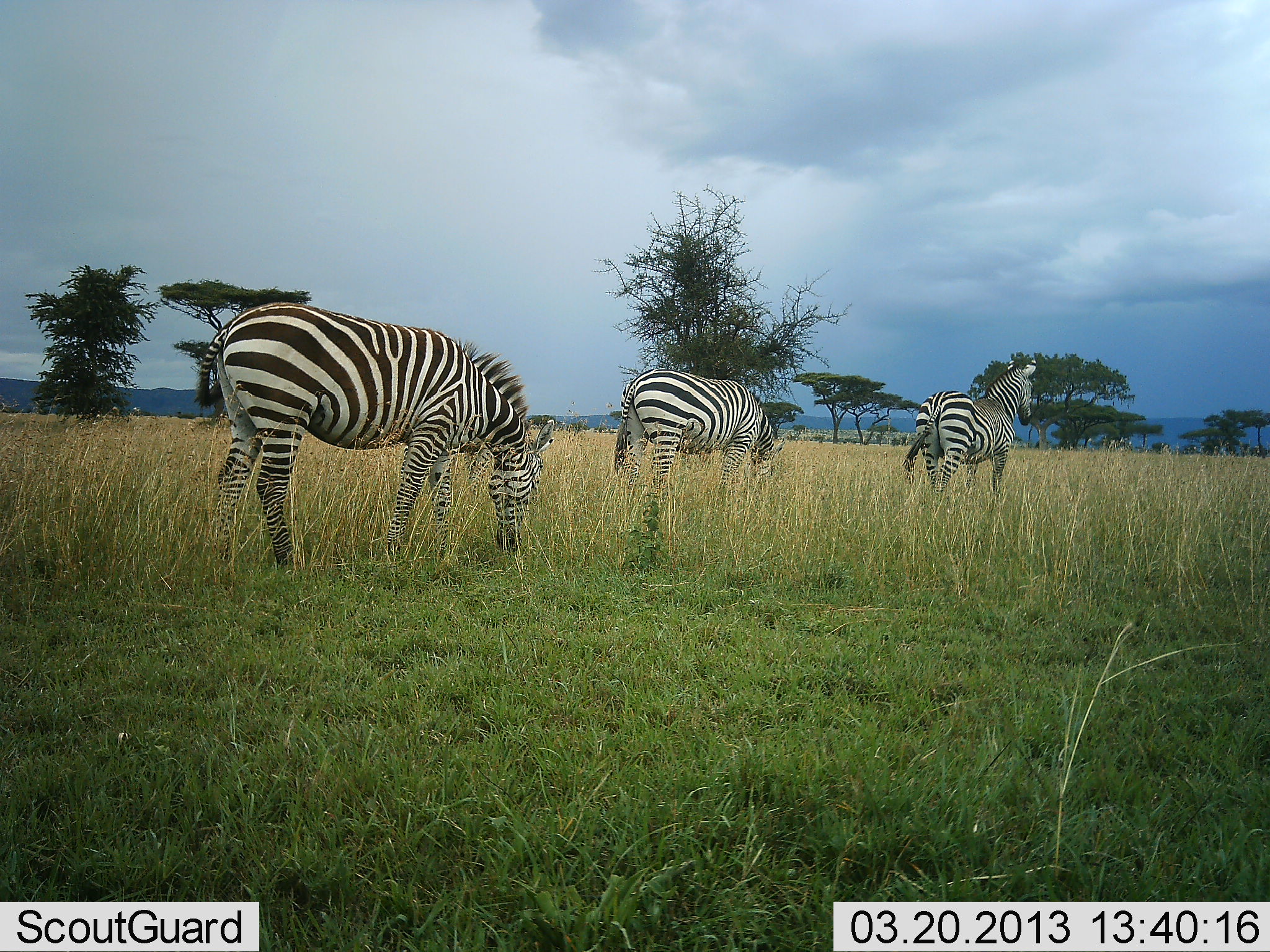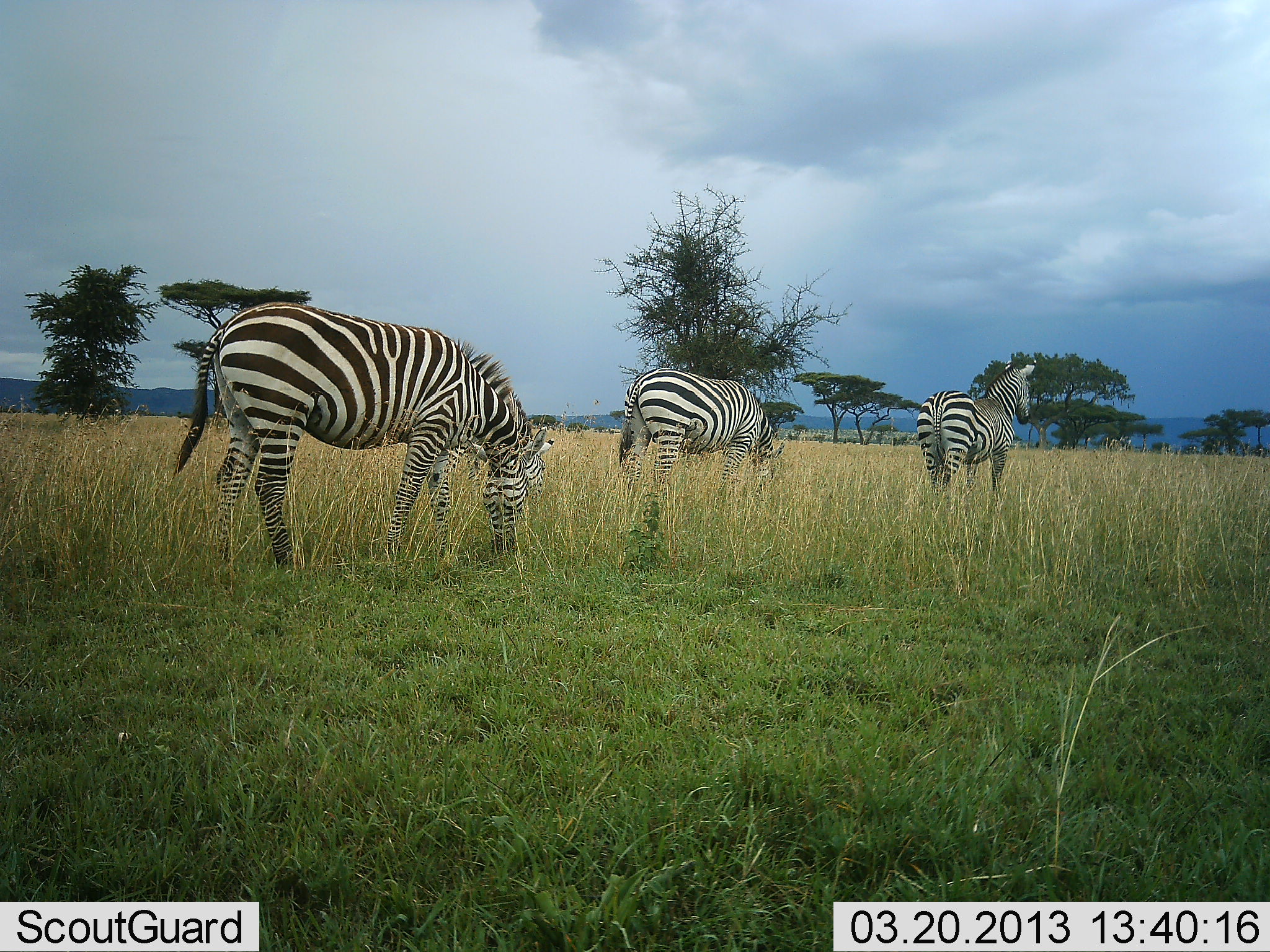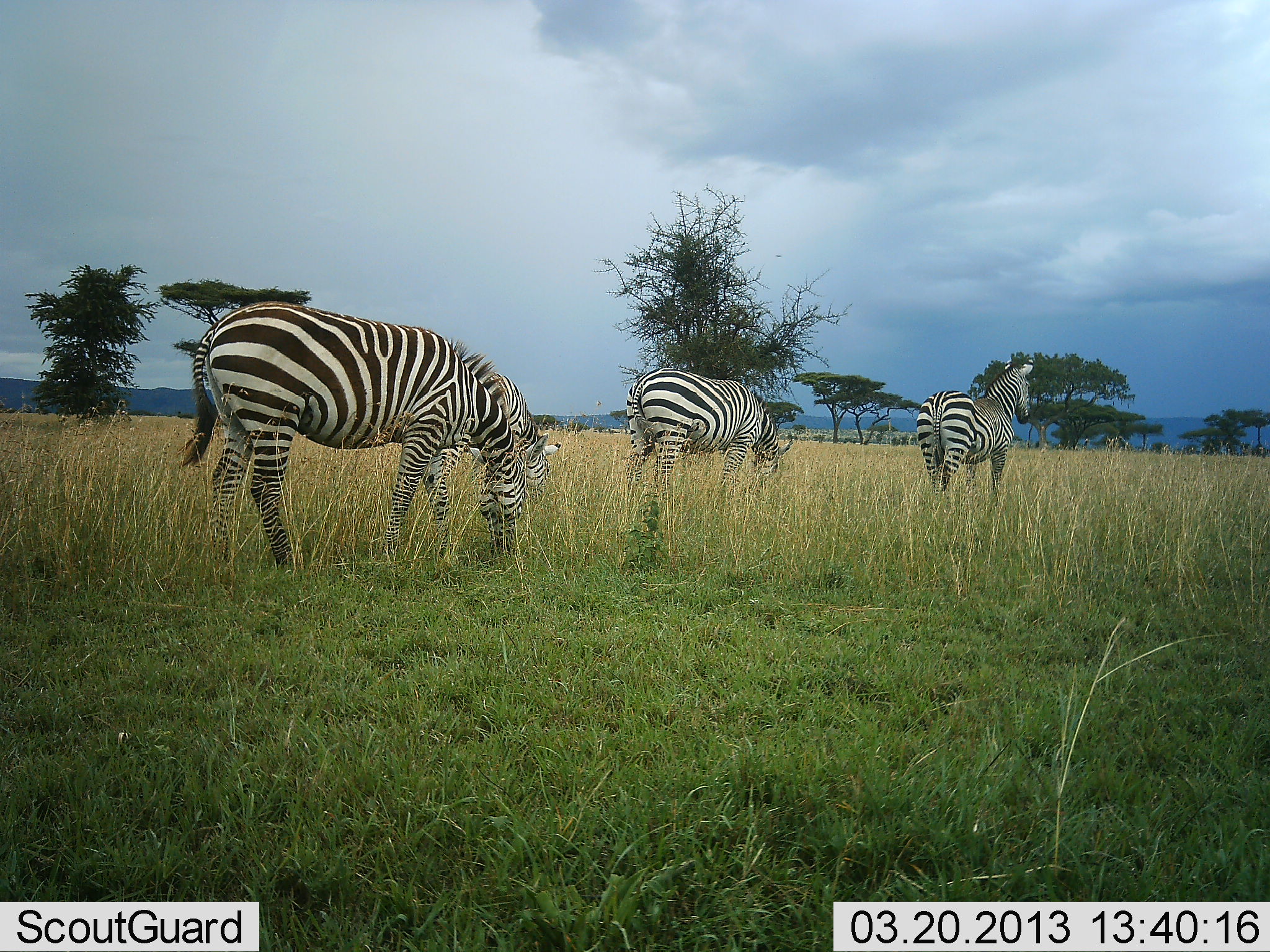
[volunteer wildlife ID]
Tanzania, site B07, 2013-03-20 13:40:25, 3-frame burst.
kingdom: Animalia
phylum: Chordata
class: Mammalia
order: Perissodactyla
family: Equidae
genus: Equus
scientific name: Equus quagga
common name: plains zebra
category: zebra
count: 3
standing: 77%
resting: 0%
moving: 9%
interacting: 0%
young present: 0%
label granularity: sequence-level